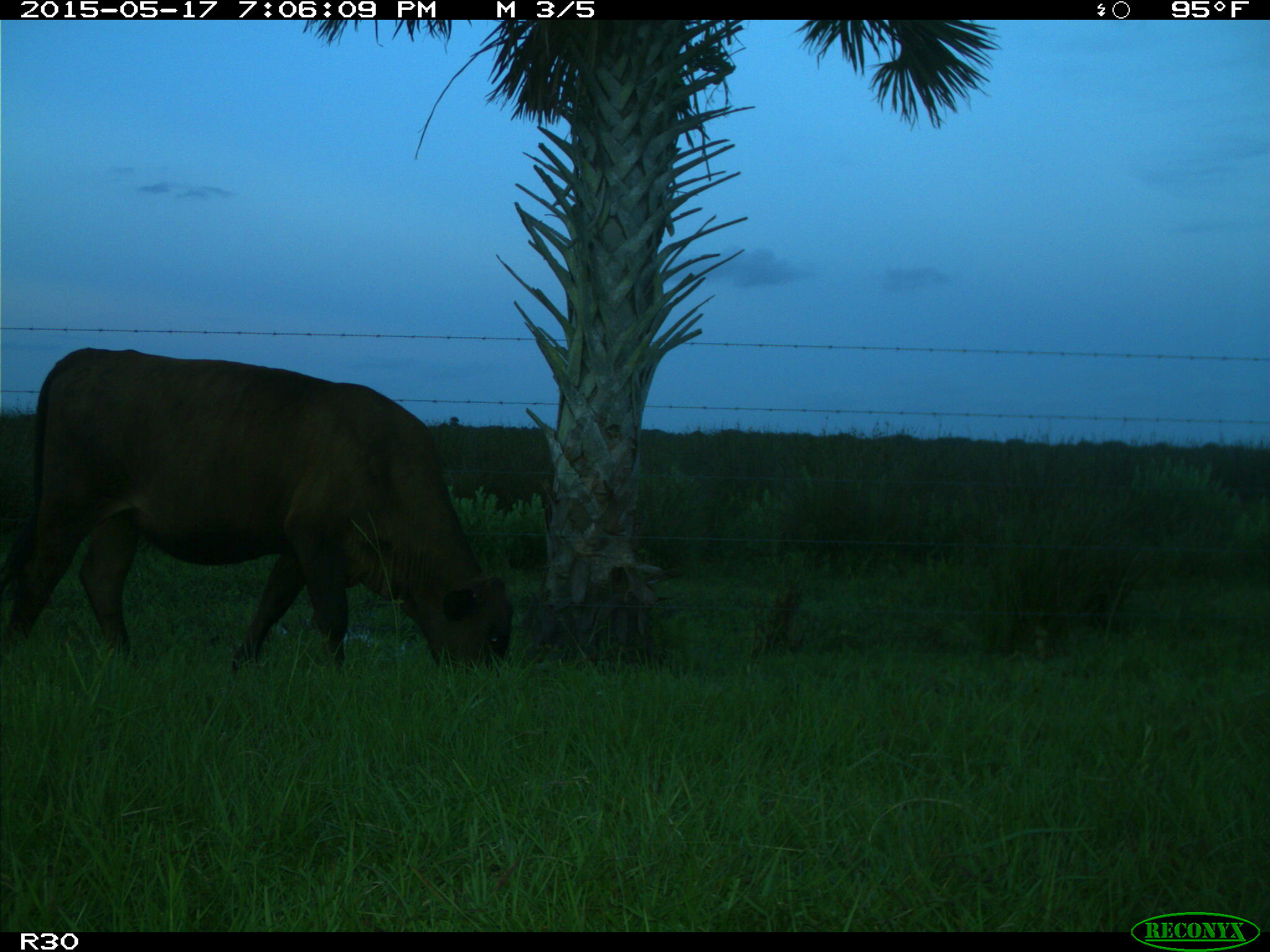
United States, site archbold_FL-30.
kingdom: Animalia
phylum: Chordata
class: Mammalia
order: Artiodactyla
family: Bovidae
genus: Bos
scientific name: Bos taurus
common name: domestic cow